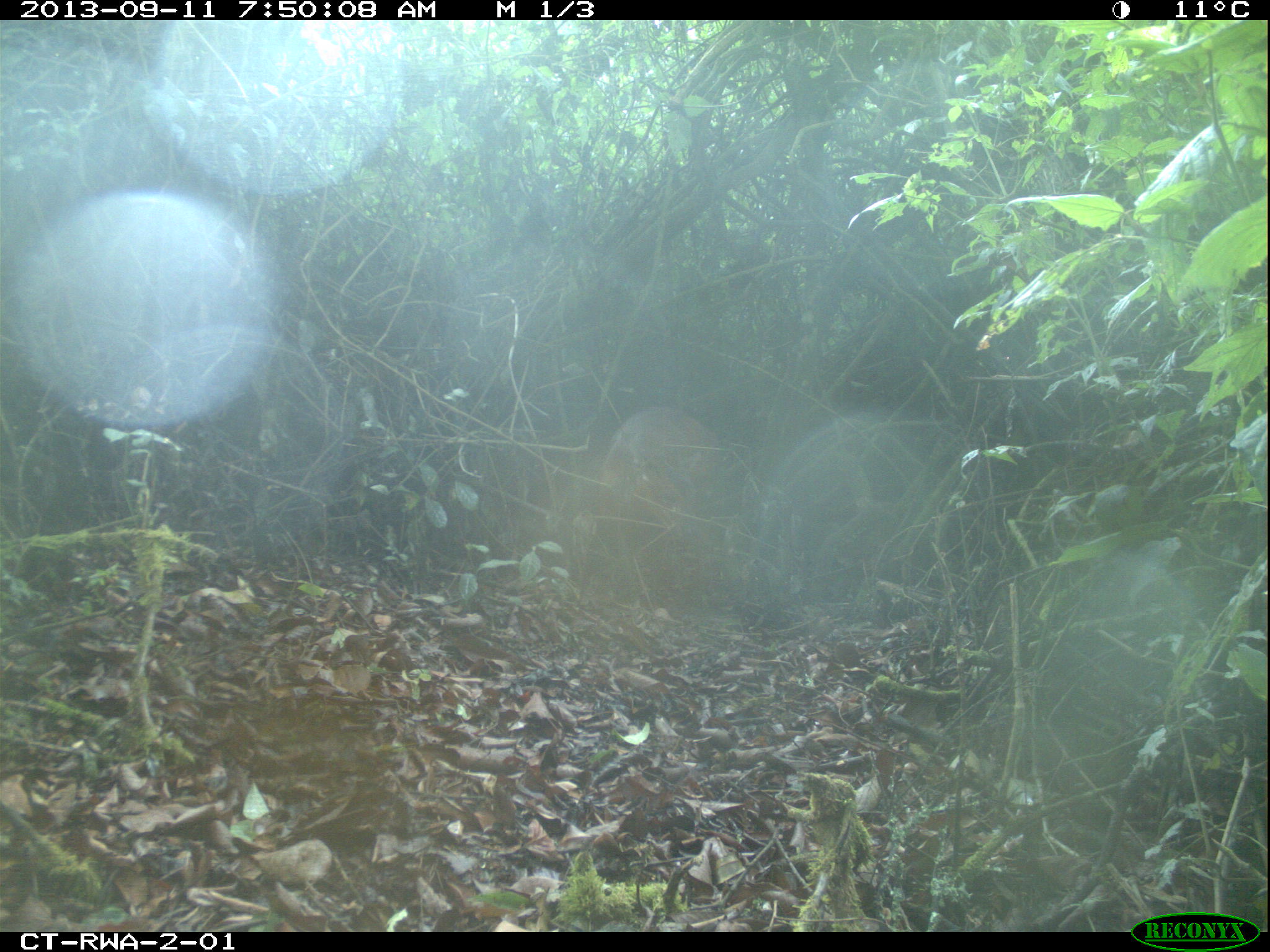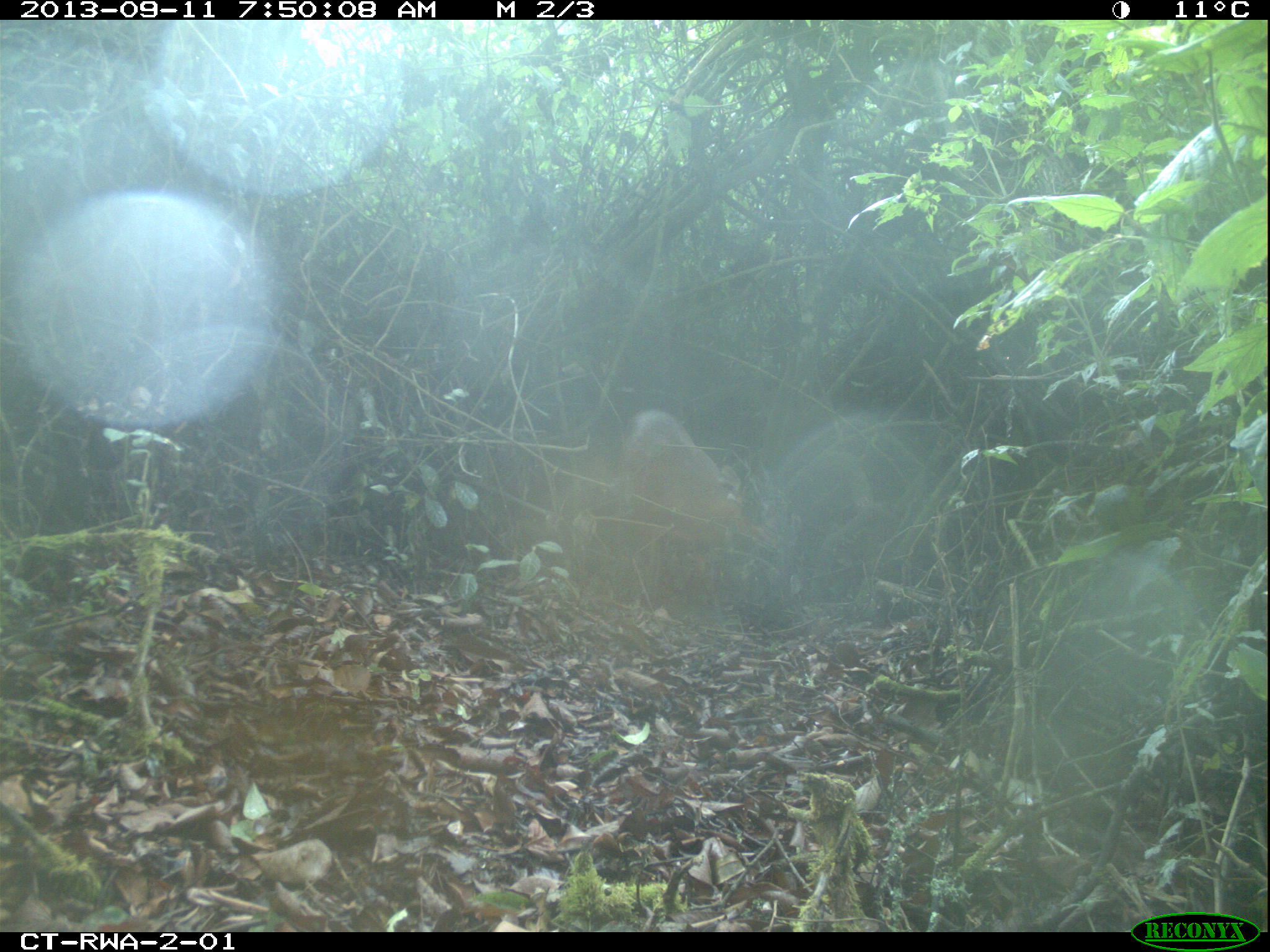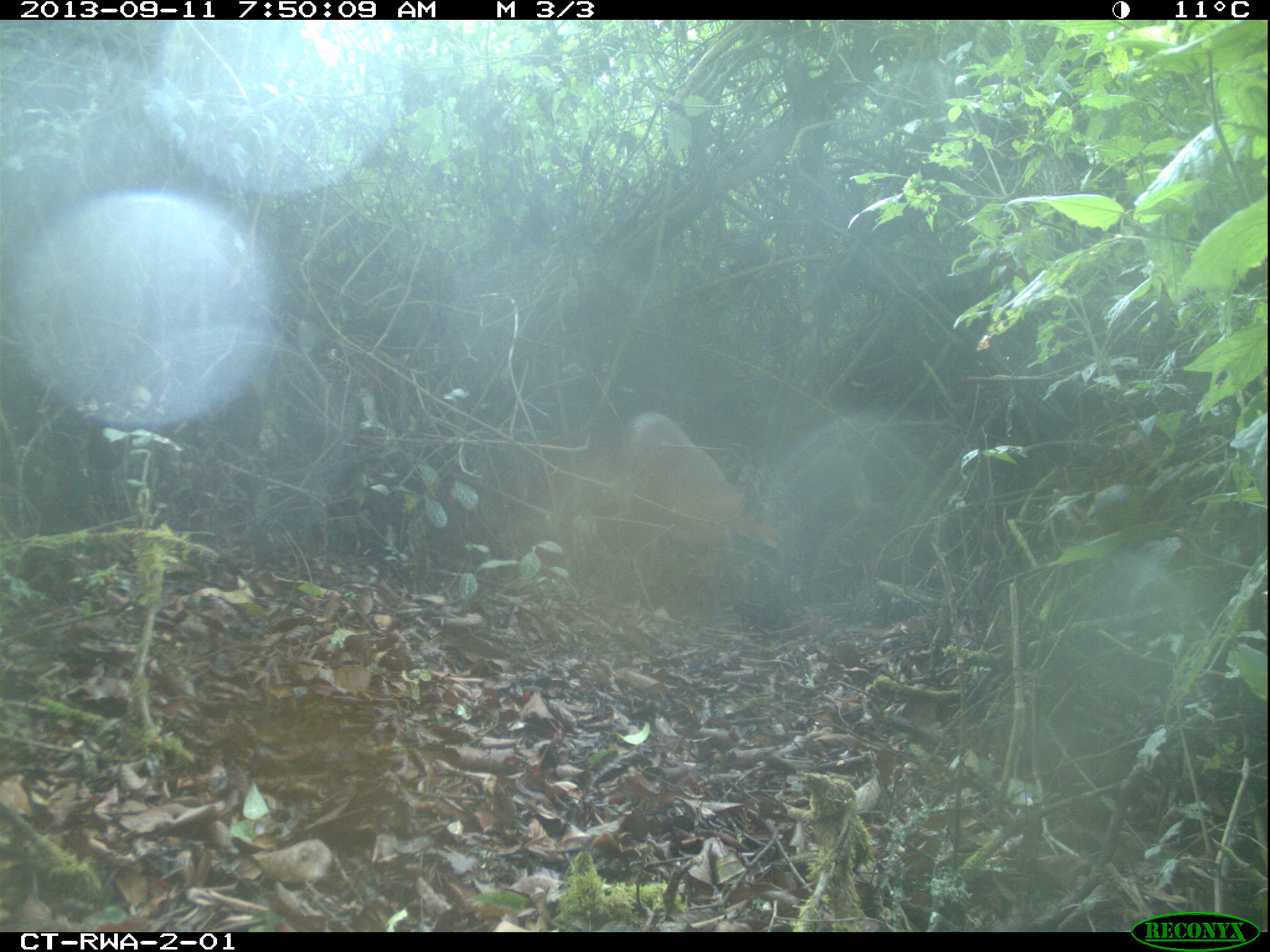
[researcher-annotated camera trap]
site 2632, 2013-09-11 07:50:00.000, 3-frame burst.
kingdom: Animalia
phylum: Chordata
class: Mammalia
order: Artiodactyla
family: Bovidae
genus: Cephalophus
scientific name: Cephalophus nigrifrons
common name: black-fronted duiker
Cephalophus nigrifrons (black-fronted duiker), count 1.